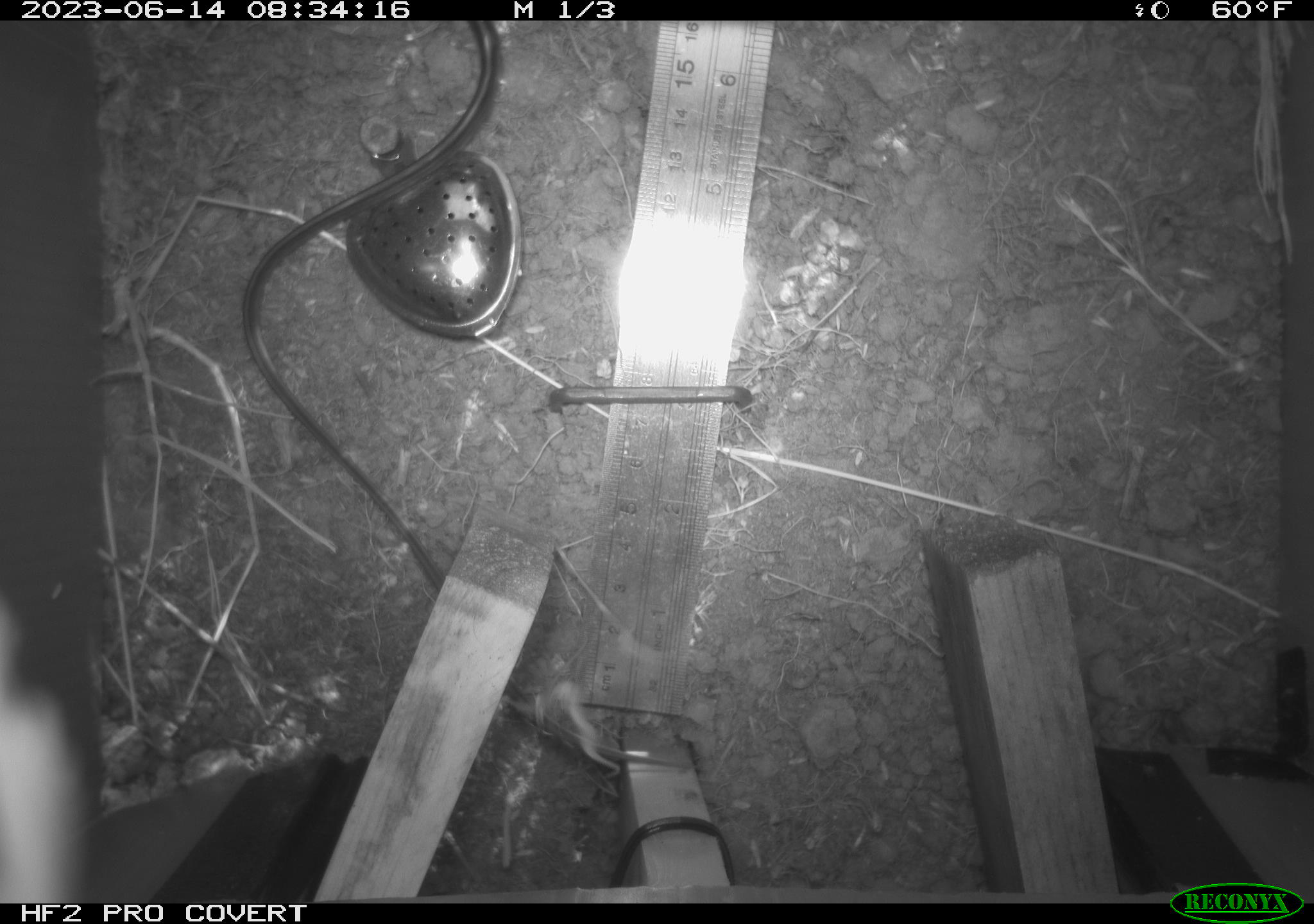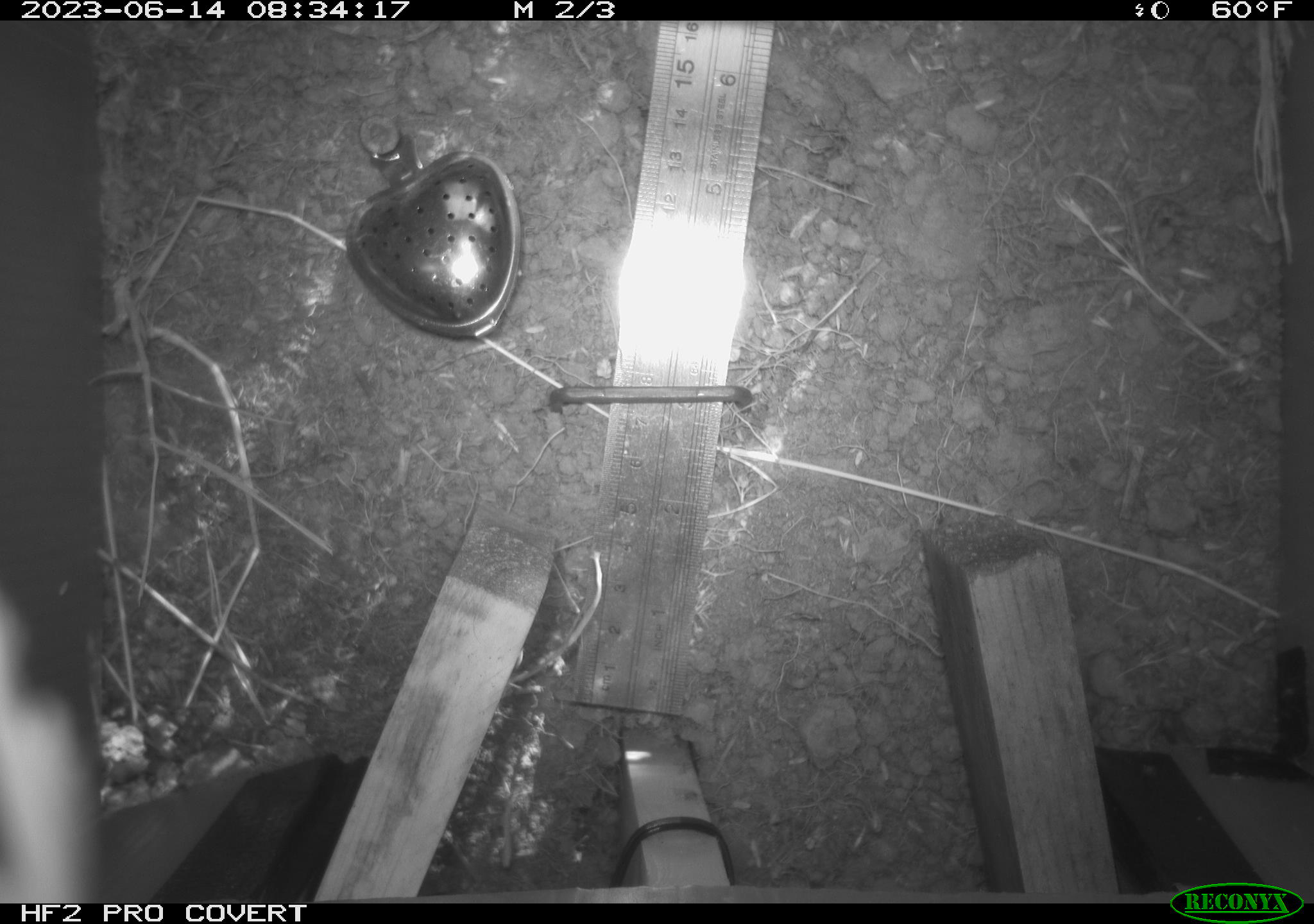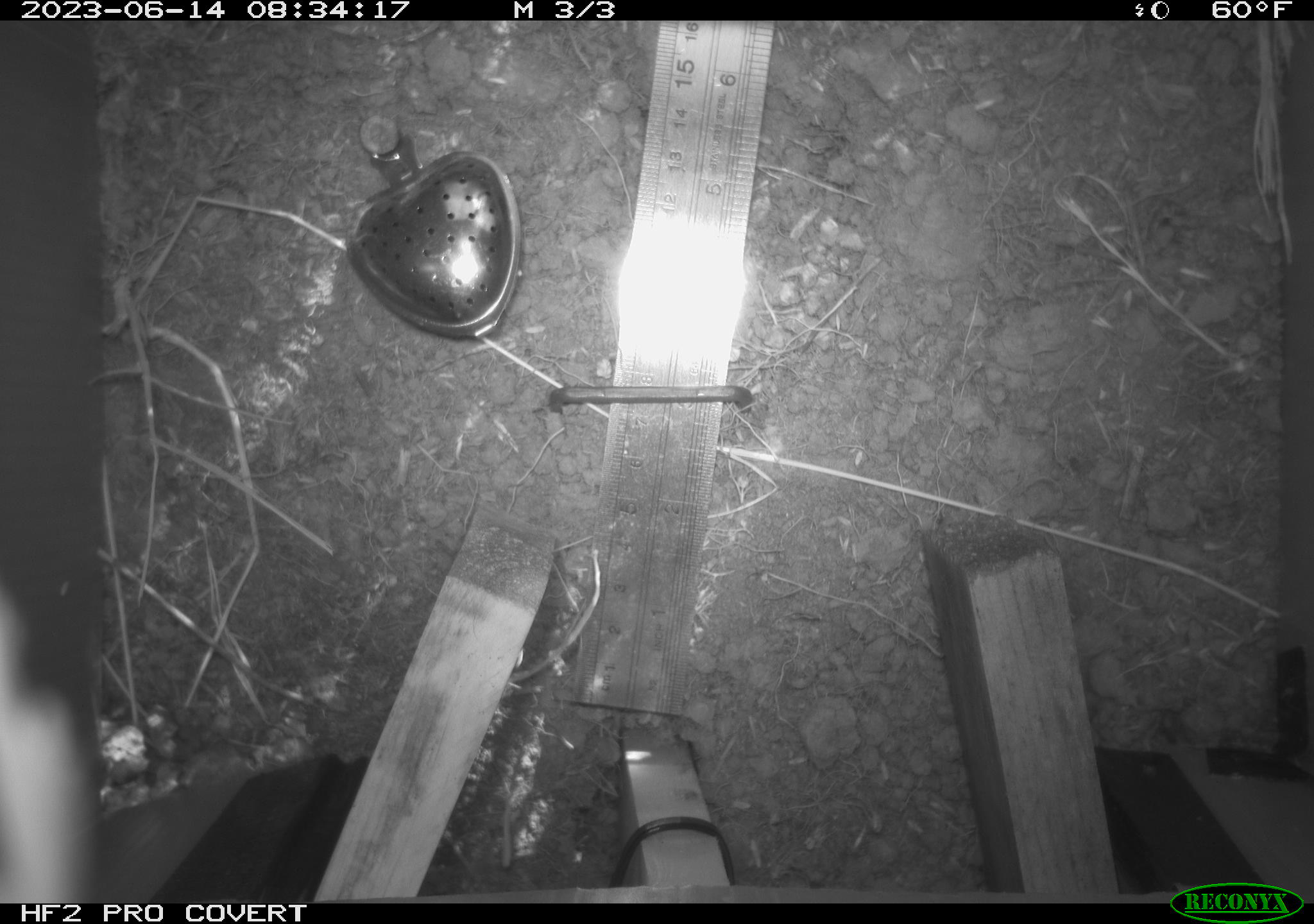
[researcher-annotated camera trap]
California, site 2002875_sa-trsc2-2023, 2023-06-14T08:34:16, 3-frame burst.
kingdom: Animalia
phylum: Chordata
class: Reptilia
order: Squamata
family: Colubridae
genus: Coluber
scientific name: Coluber constrictor mormon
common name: western yellow-bellied racer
Western yellow-bellied racer (Coluber constrictor mormon).